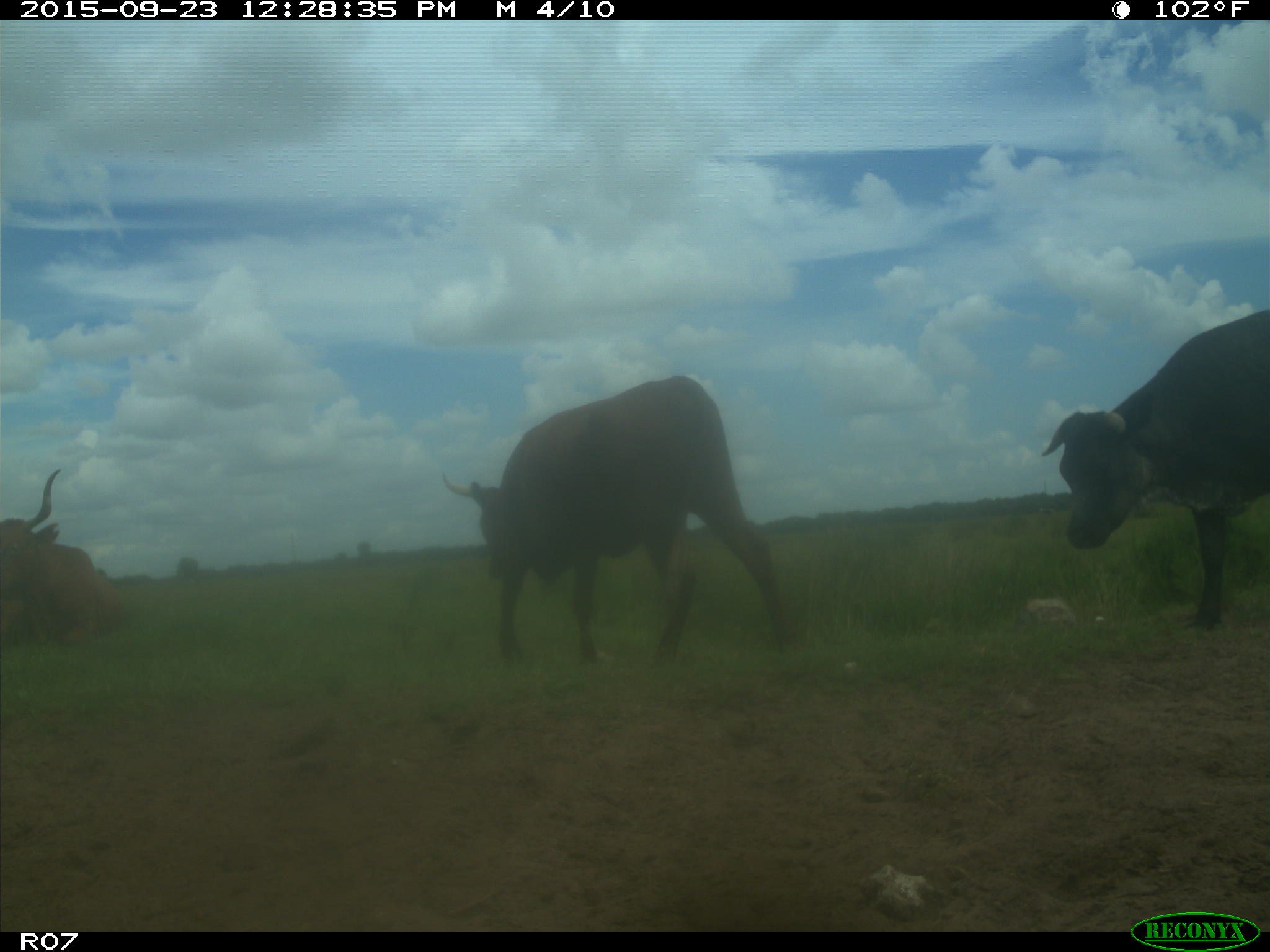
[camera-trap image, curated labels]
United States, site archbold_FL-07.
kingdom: Animalia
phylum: Chordata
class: Mammalia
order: Artiodactyla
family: Bovidae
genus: Bos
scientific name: Bos taurus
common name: domestic cow